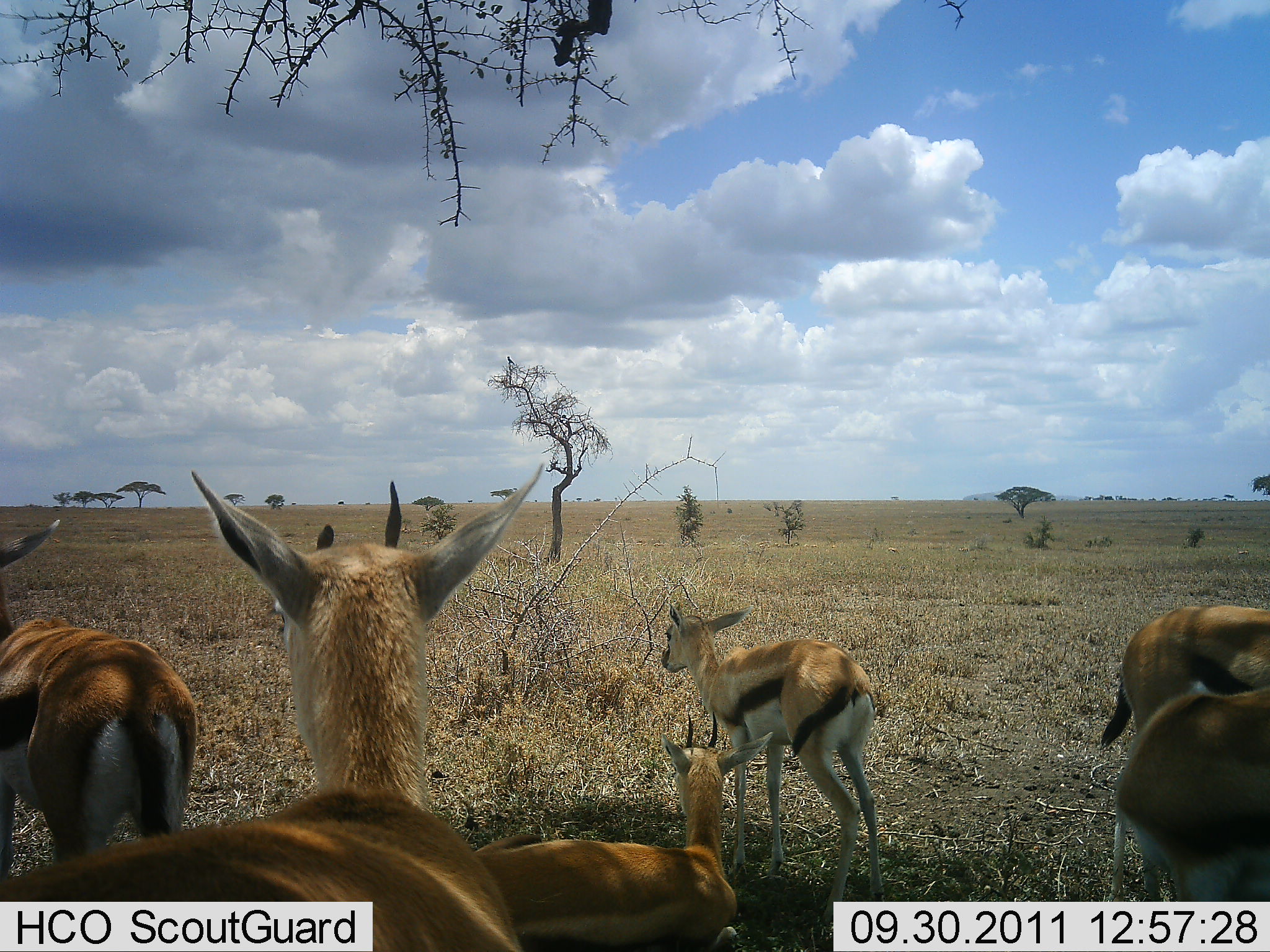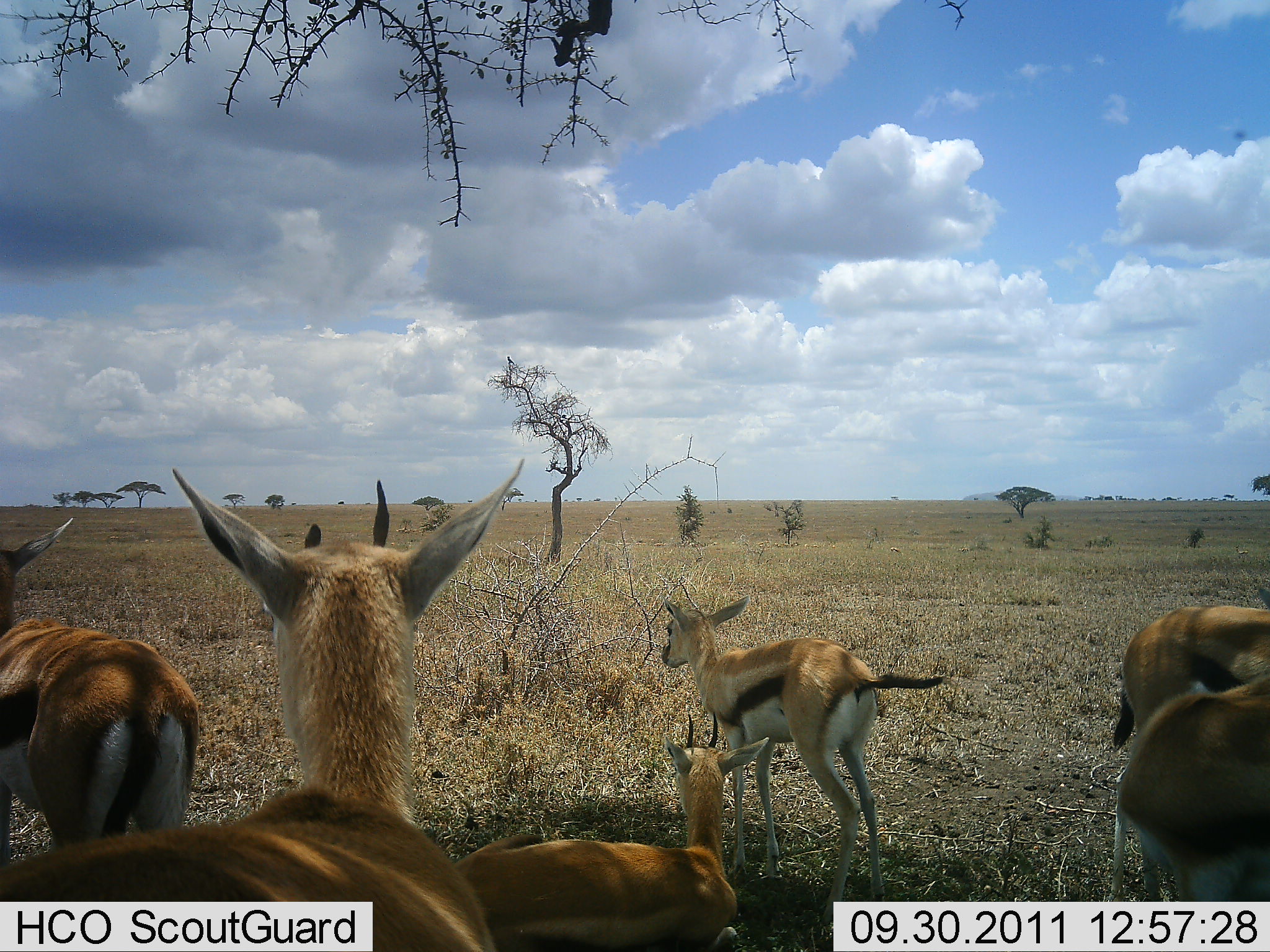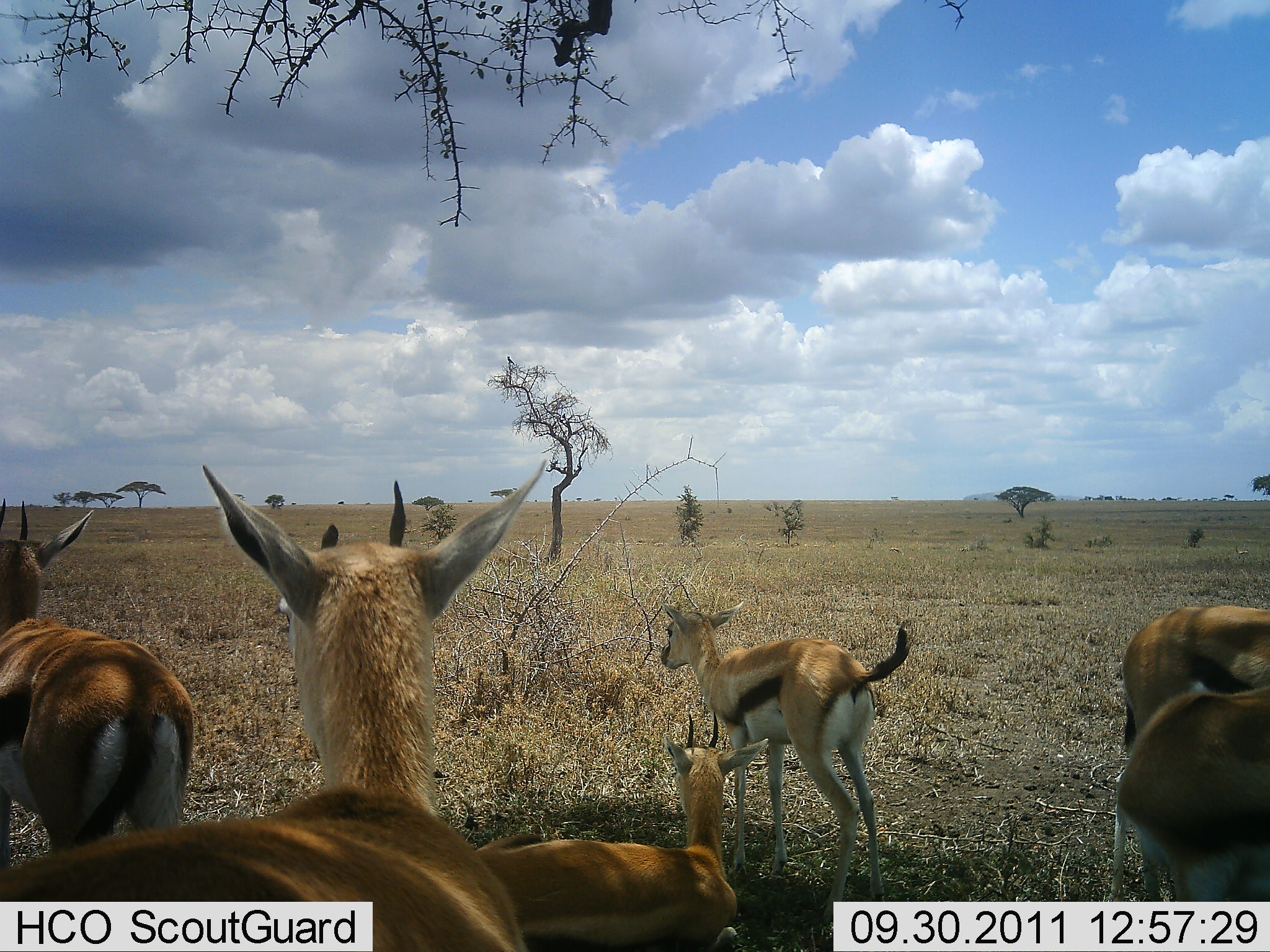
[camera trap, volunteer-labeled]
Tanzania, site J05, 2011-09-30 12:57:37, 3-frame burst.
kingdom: Animalia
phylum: Chordata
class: Mammalia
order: Artiodactyla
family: Bovidae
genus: Eudorcas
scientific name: Eudorcas thomsonii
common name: thomson's gazelle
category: gazellethomsons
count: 6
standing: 92%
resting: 54%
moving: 0%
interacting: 0%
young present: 38%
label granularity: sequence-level